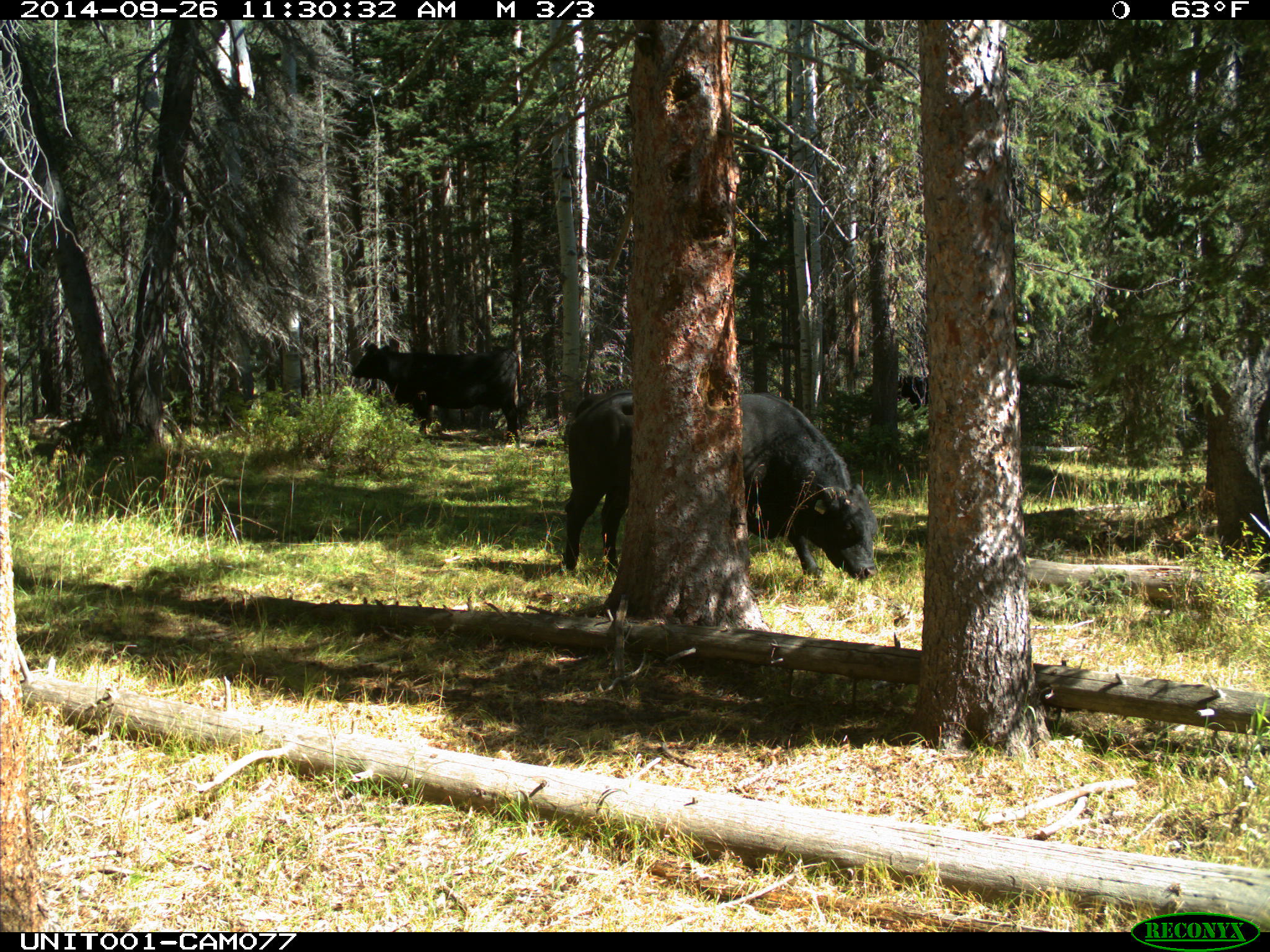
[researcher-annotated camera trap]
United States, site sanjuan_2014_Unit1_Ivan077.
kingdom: Animalia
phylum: Chordata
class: Mammalia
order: Artiodactyla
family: Bovidae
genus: Bos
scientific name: Bos taurus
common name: domestic cow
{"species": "Bos taurus (domestic cow)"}